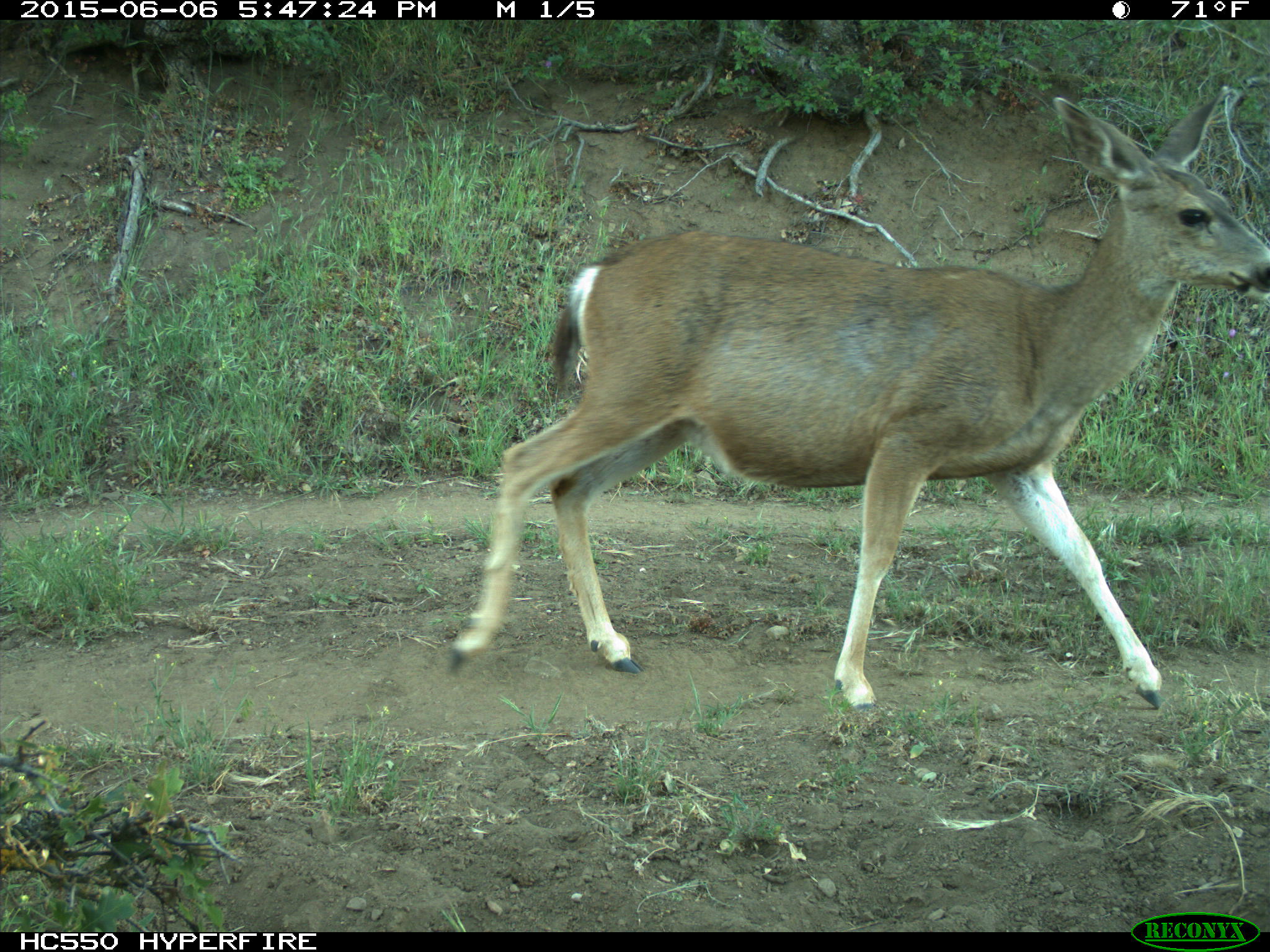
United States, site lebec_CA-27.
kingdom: Animalia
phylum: Chordata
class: Mammalia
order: Artiodactyla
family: Cervidae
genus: Odocoileus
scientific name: Odocoileus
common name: deer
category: unidentified deer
Unidentified deer (deer) (Odocoileus).